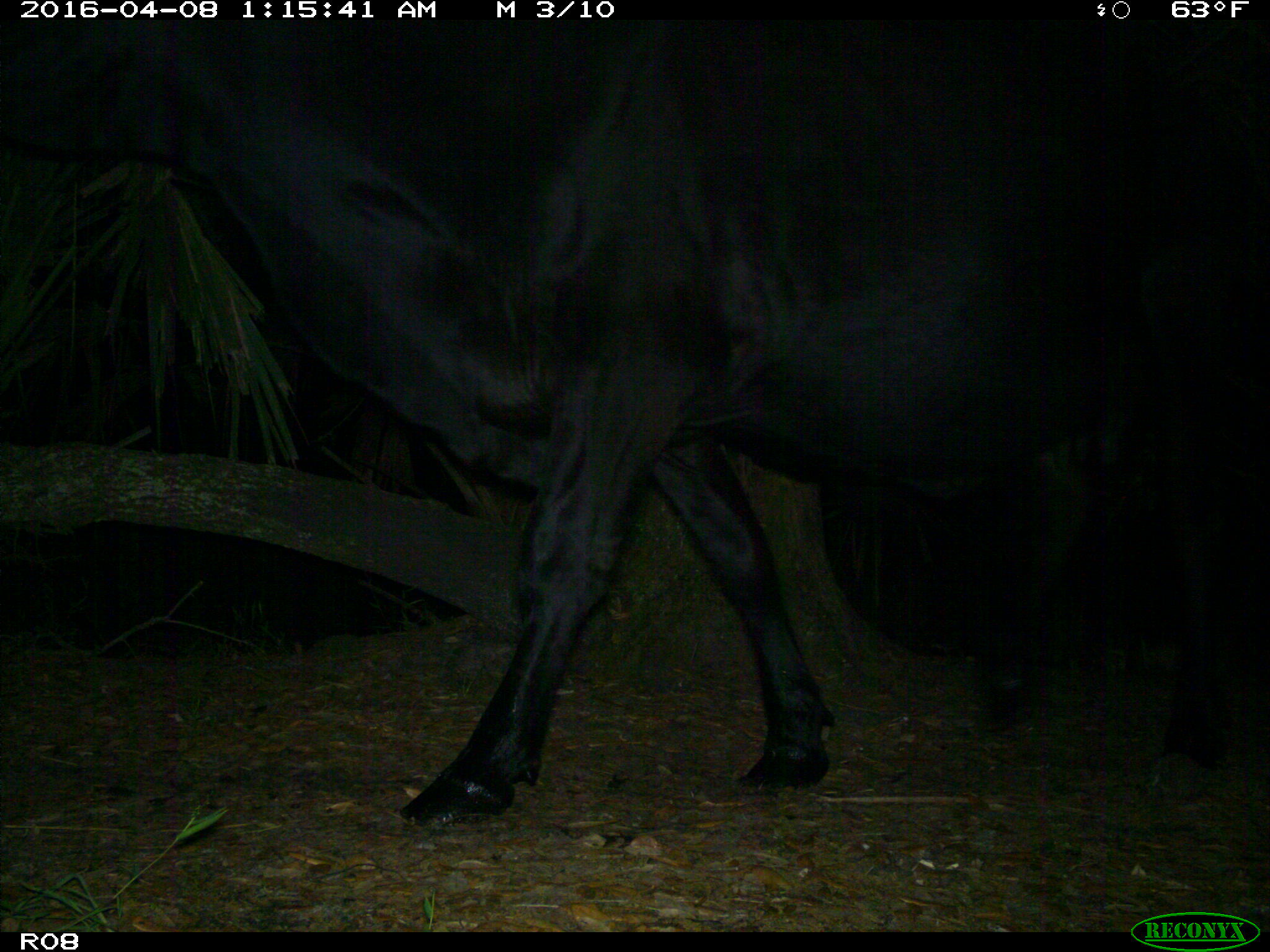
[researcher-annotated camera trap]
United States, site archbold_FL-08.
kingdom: Animalia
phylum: Chordata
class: Mammalia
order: Artiodactyla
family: Bovidae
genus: Bos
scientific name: Bos taurus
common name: domestic cow